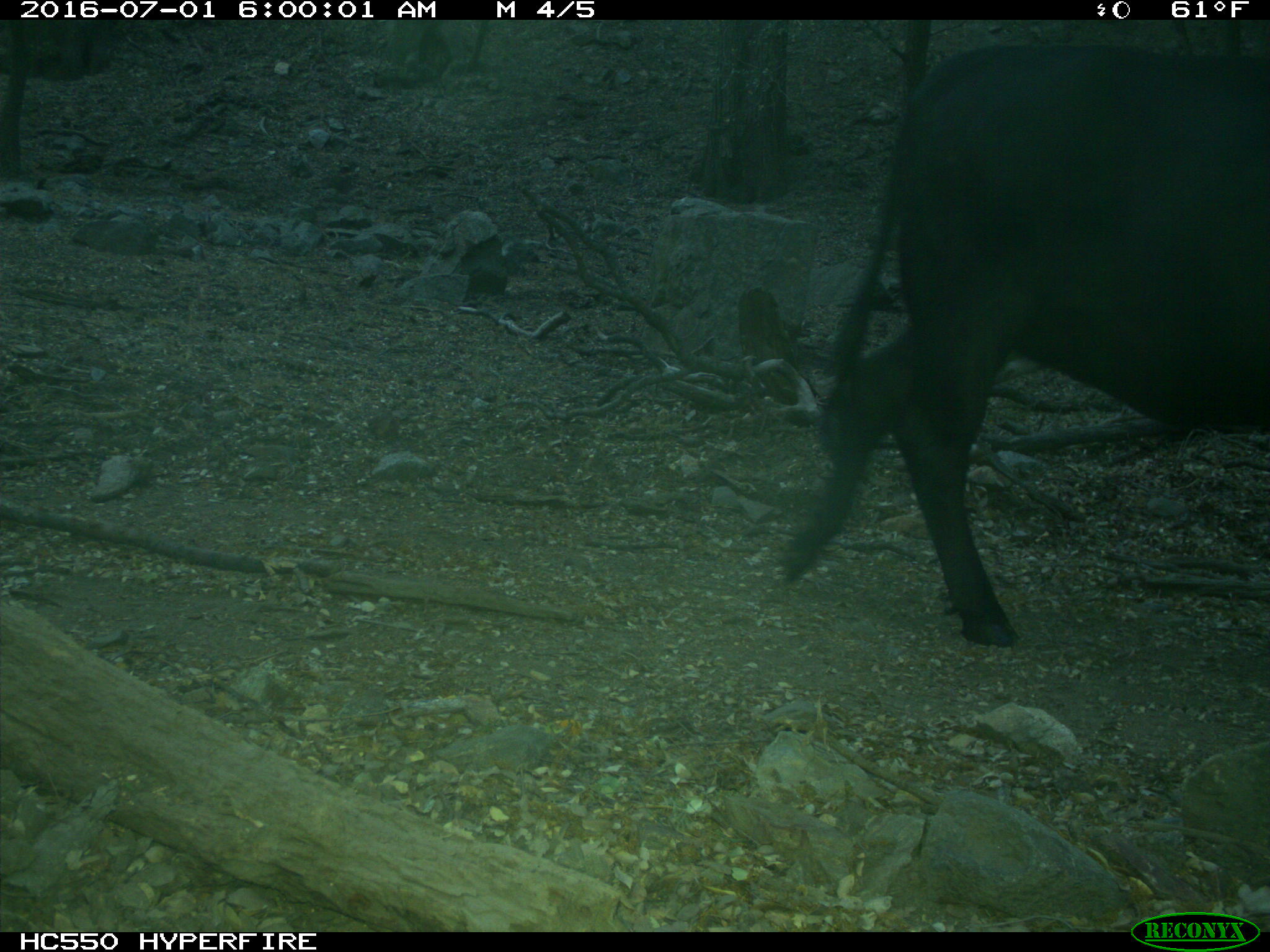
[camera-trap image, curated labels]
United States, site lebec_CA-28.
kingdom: Animalia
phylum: Chordata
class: Mammalia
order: Artiodactyla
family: Bovidae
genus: Bos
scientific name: Bos taurus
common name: domestic cow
Bos taurus (domestic cow).